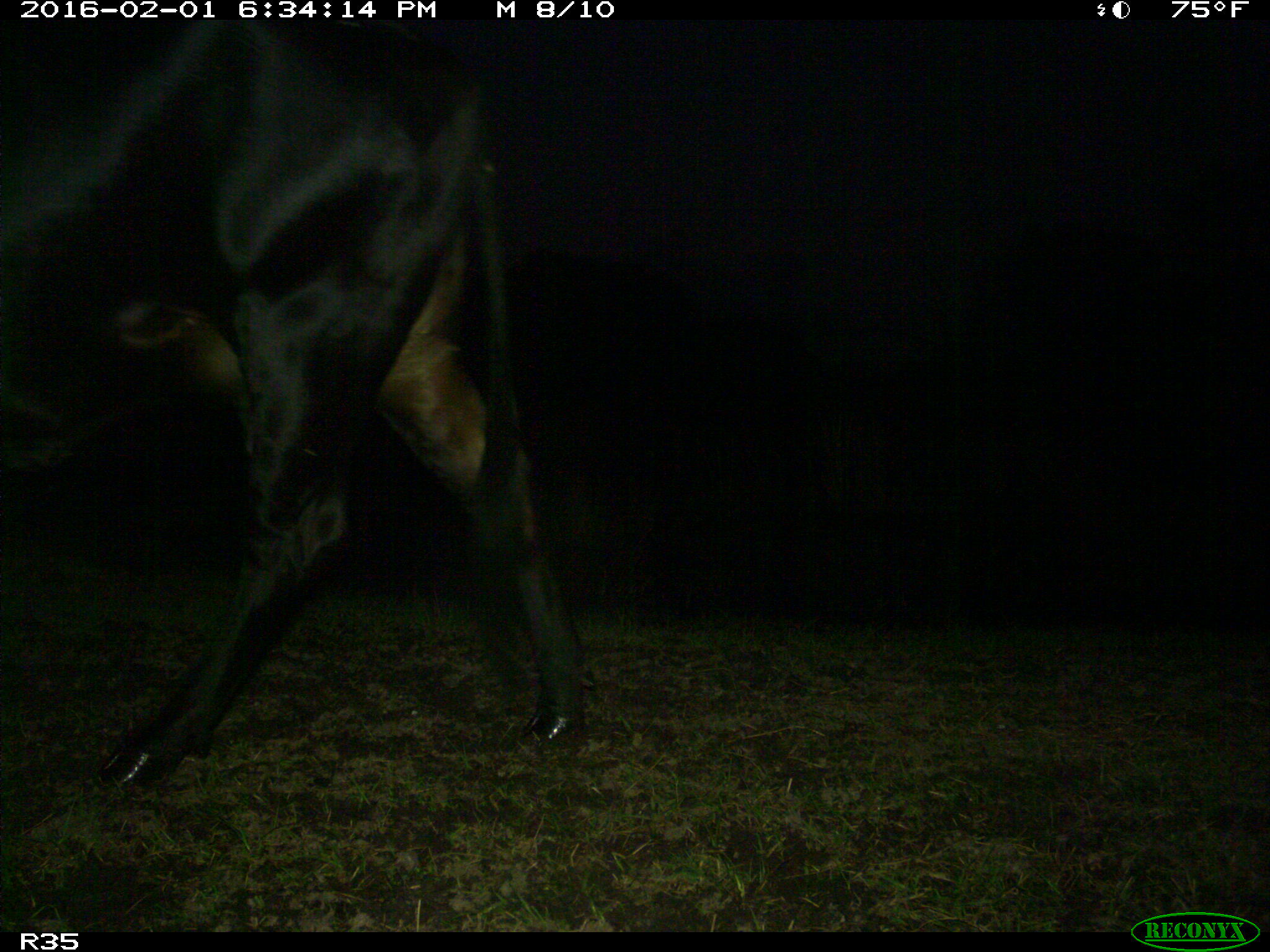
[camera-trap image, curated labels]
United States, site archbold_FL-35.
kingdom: Animalia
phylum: Chordata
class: Mammalia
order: Artiodactyla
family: Bovidae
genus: Bos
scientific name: Bos taurus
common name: domestic cow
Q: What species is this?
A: Bos taurus (domestic cow).